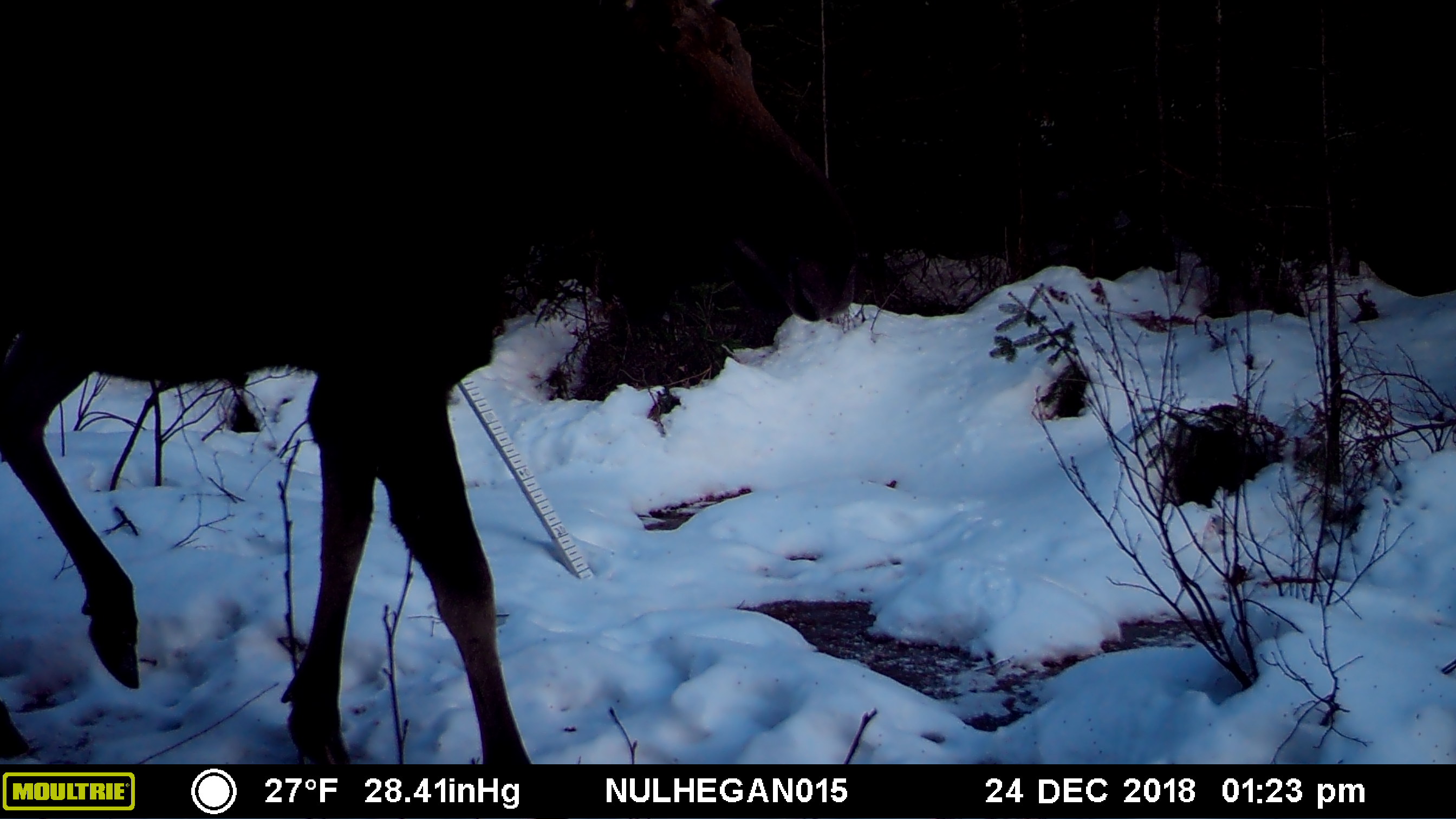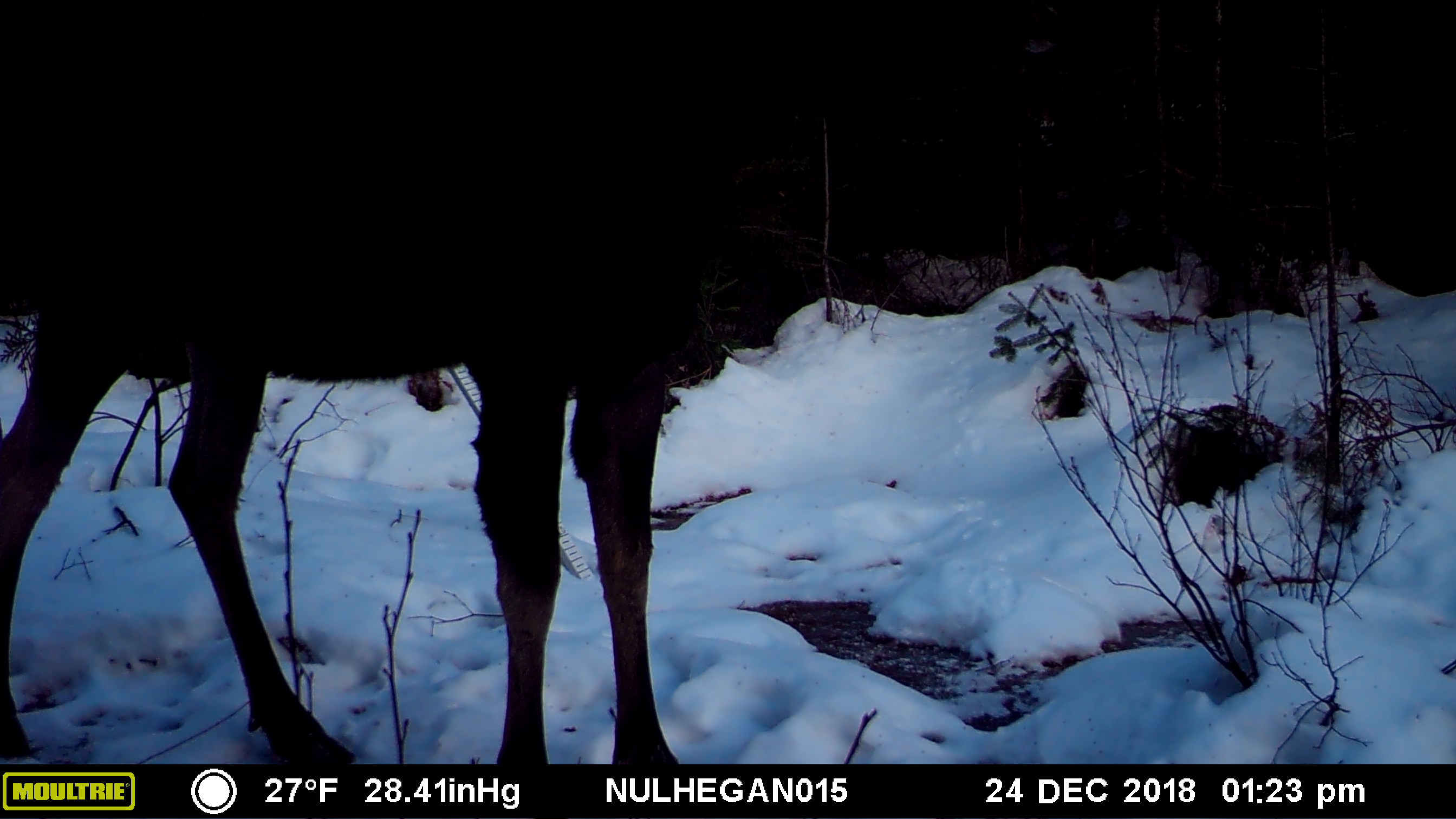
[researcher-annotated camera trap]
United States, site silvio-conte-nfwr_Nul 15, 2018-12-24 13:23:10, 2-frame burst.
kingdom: Animalia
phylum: Chordata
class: Mammalia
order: Artiodactyla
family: Cervidae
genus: Alces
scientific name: Alces alces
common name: moose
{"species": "moose (Alces alces)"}